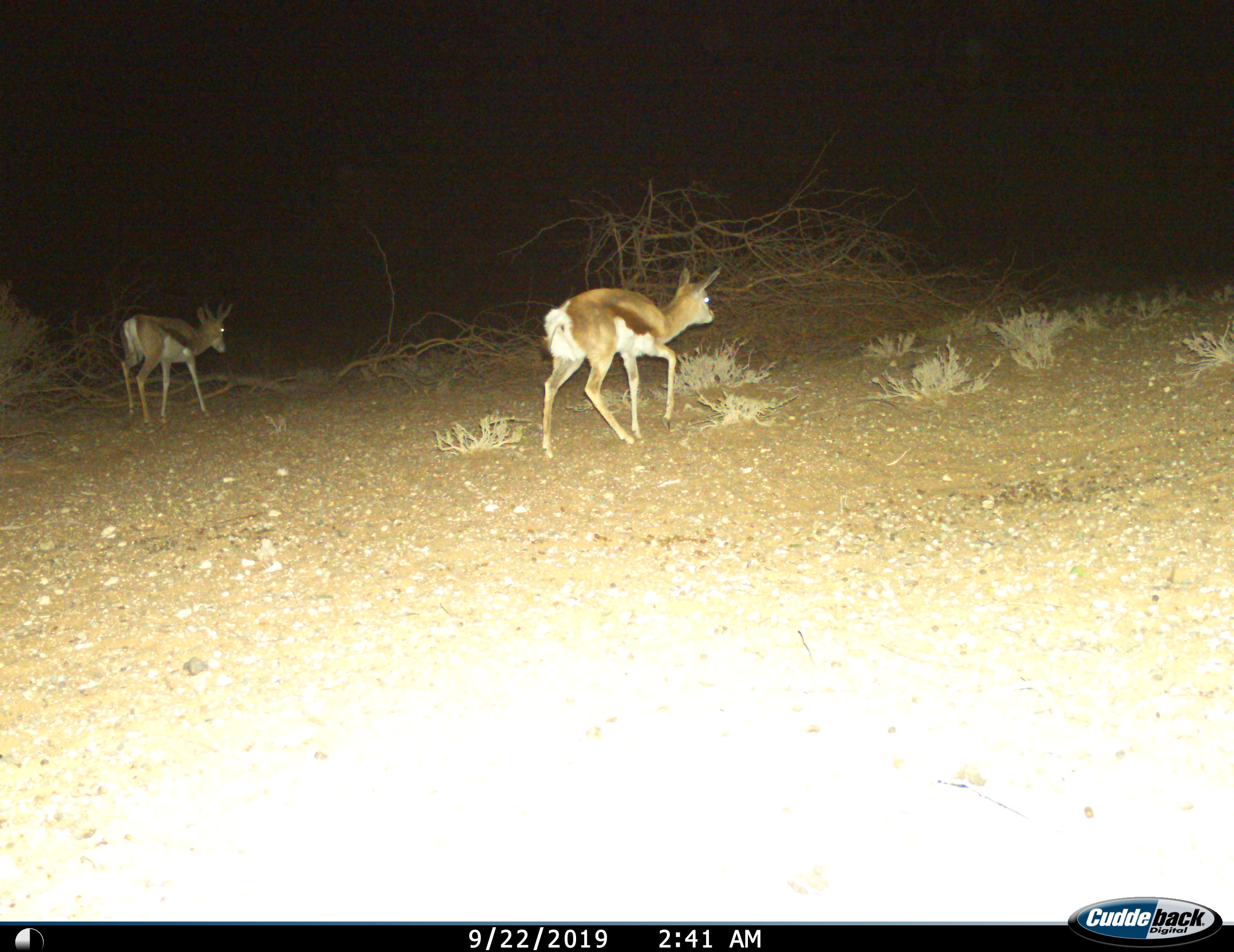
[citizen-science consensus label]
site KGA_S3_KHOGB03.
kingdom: Animalia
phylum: Chordata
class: Mammalia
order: Artiodactyla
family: Bovidae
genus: Antidorcas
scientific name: Antidorcas marsupialis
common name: springbok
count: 2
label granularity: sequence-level